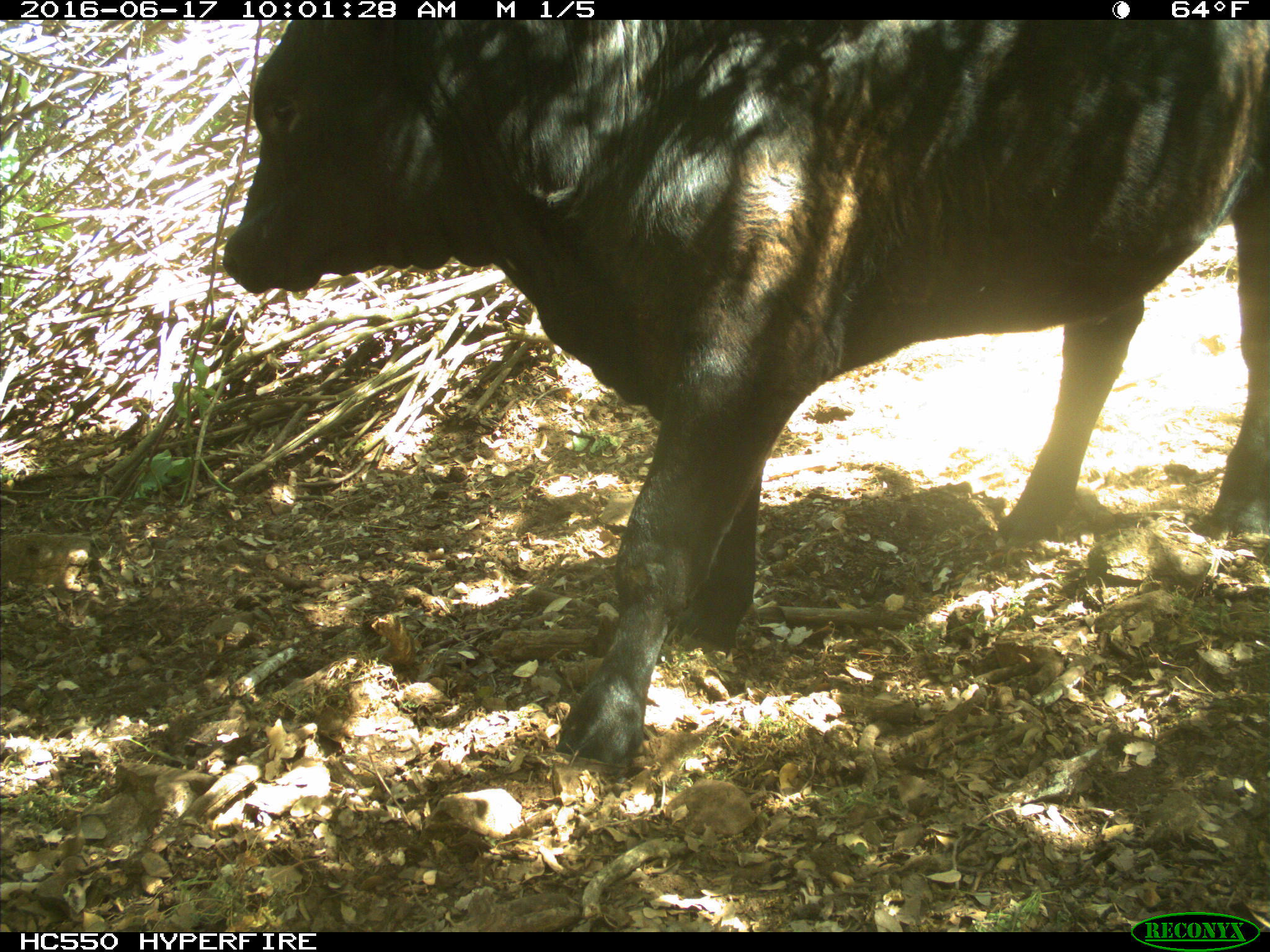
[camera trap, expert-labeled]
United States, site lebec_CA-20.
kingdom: Animalia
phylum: Chordata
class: Mammalia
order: Artiodactyla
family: Bovidae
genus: Bos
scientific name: Bos taurus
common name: domestic cow